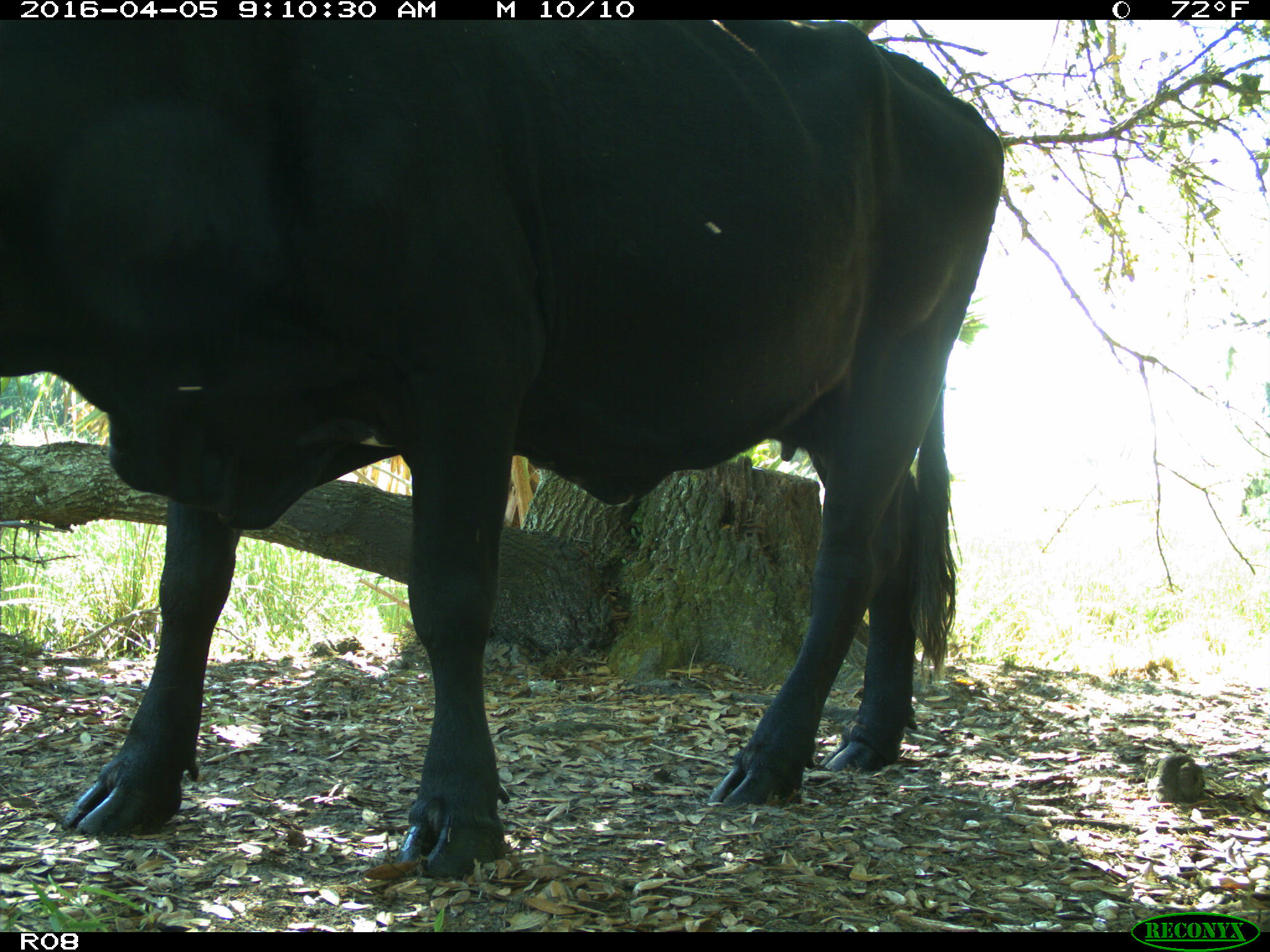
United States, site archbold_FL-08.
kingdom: Animalia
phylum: Chordata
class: Mammalia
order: Artiodactyla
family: Bovidae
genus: Bos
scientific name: Bos taurus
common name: domestic cow